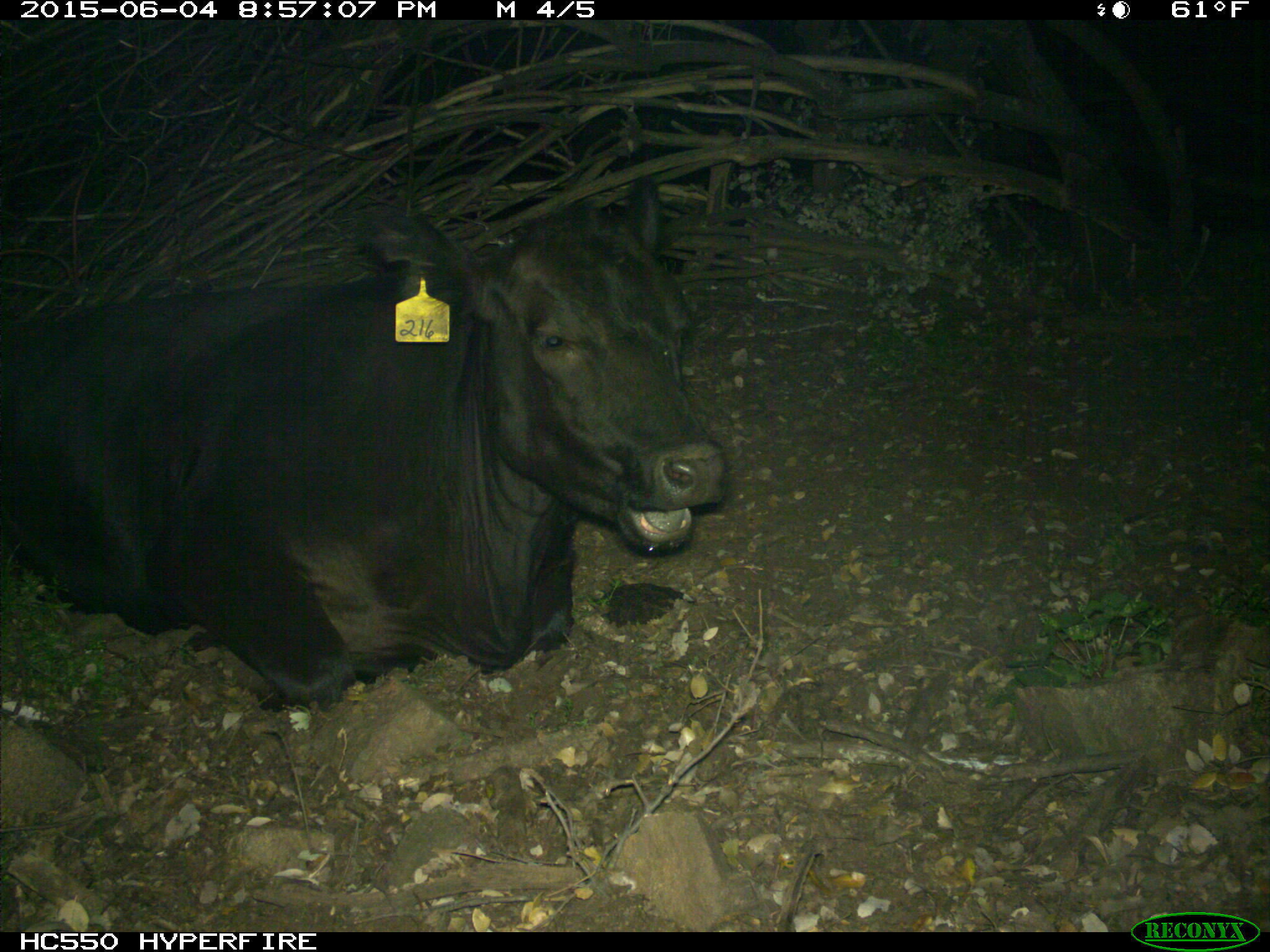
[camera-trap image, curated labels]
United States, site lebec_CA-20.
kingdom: Animalia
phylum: Chordata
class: Mammalia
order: Artiodactyla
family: Bovidae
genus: Bos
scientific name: Bos taurus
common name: domestic cow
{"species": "Bos taurus (domestic cow)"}